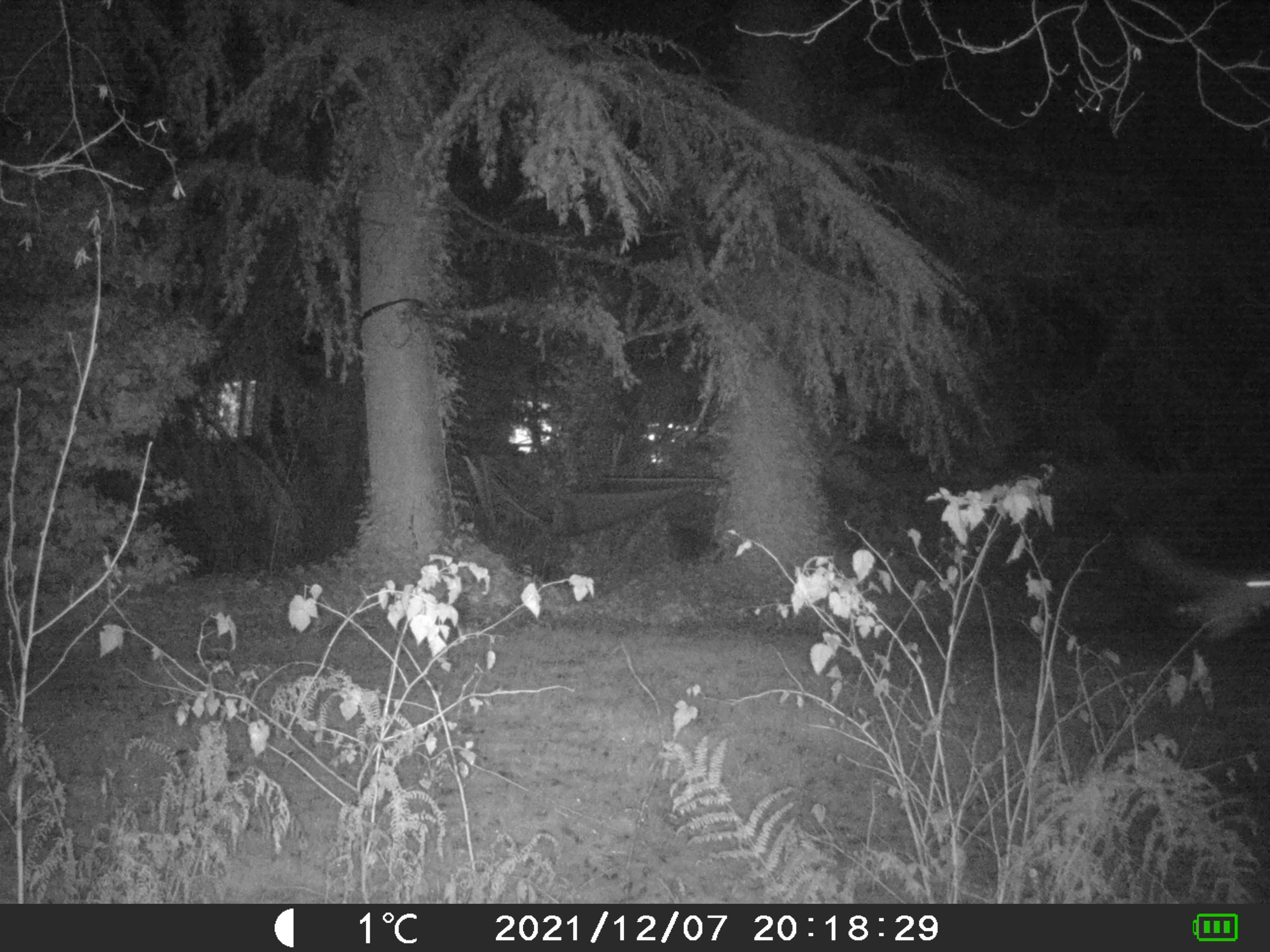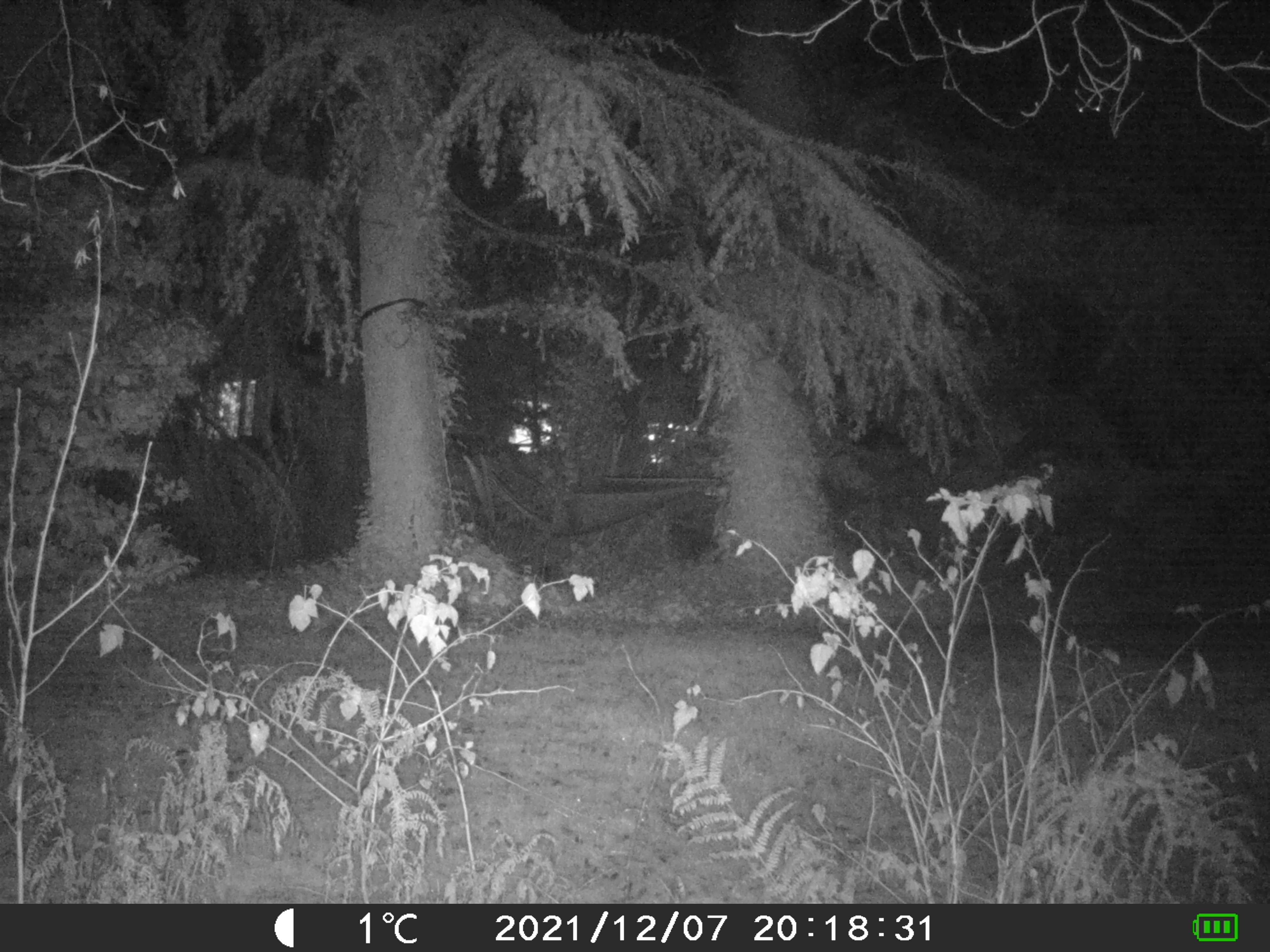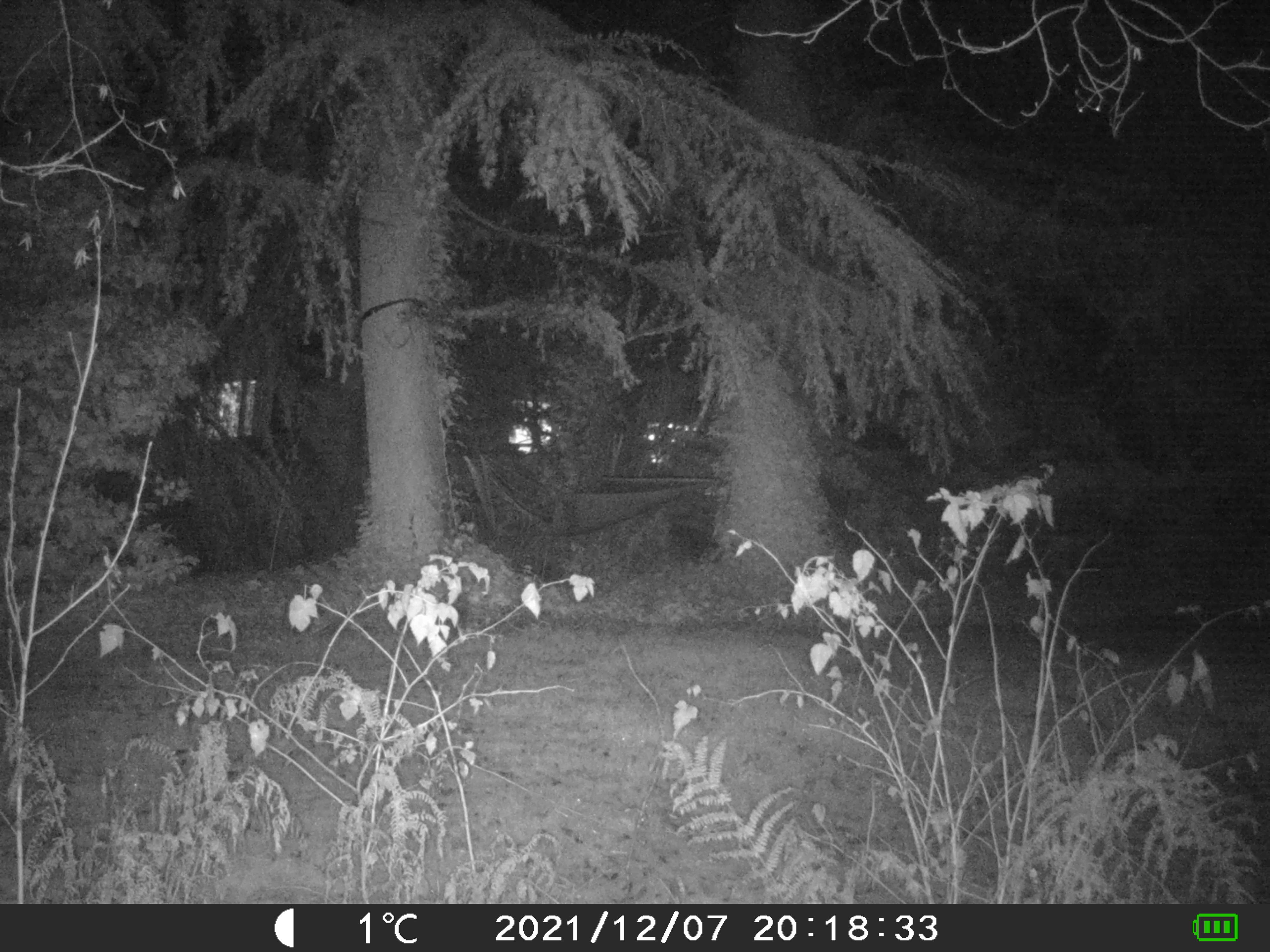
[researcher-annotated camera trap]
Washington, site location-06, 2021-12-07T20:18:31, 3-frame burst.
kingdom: Animalia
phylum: Chordata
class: Aves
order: Strigiformes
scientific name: Strigiformes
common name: owl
Owl (Strigiformes).